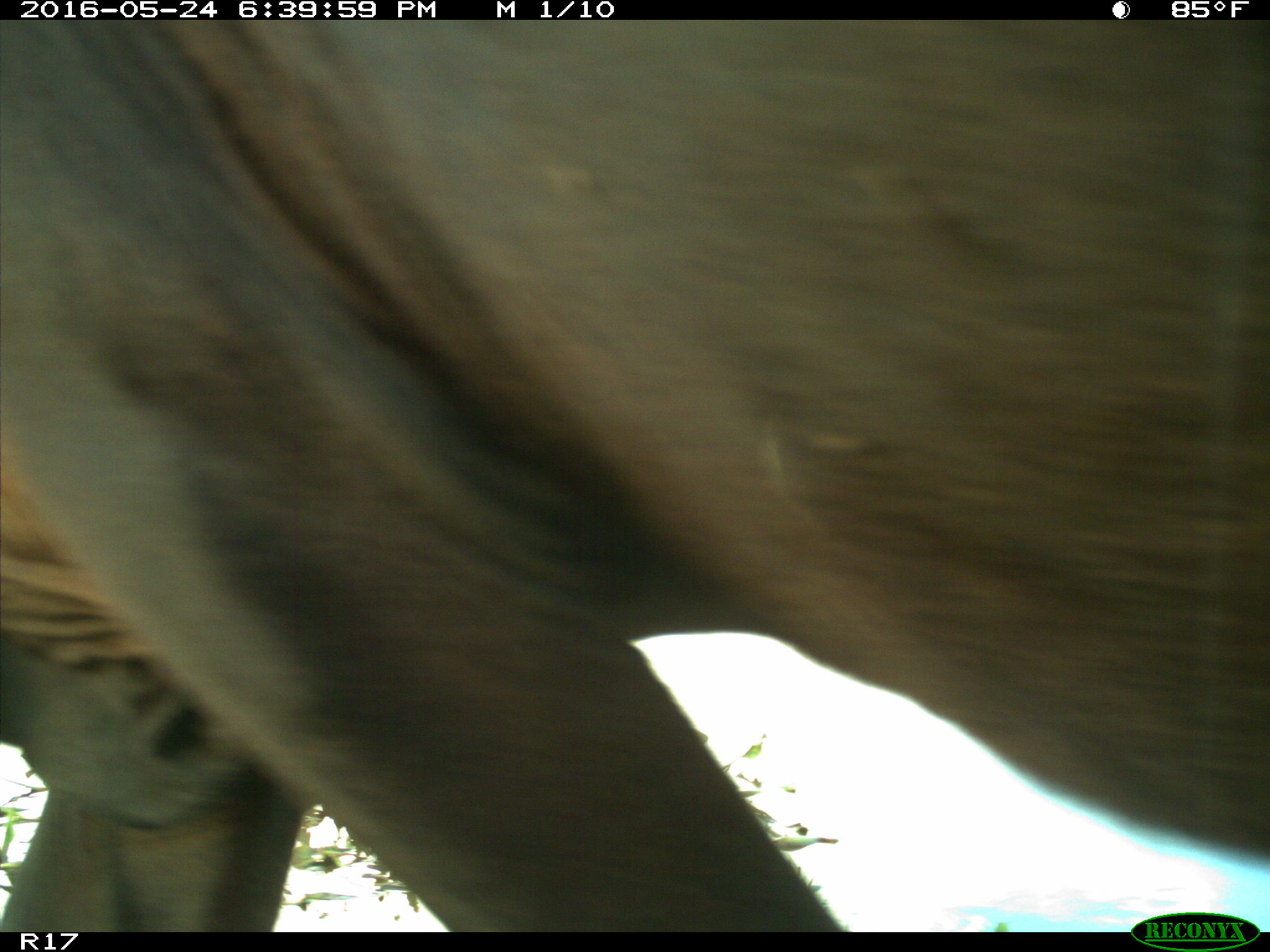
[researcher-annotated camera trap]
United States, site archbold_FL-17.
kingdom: Animalia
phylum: Chordata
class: Mammalia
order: Artiodactyla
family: Bovidae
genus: Bos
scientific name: Bos taurus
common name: domestic cow